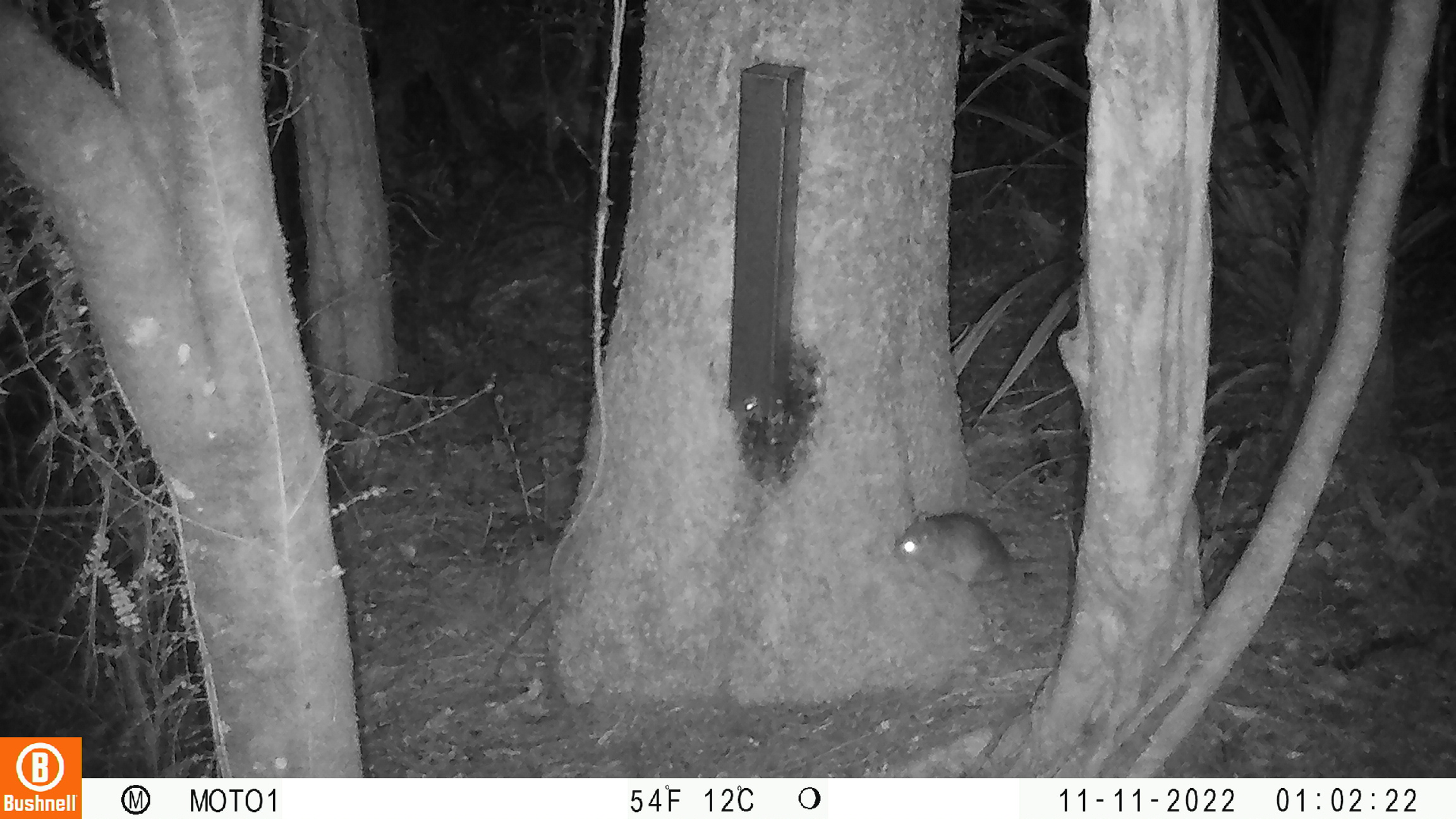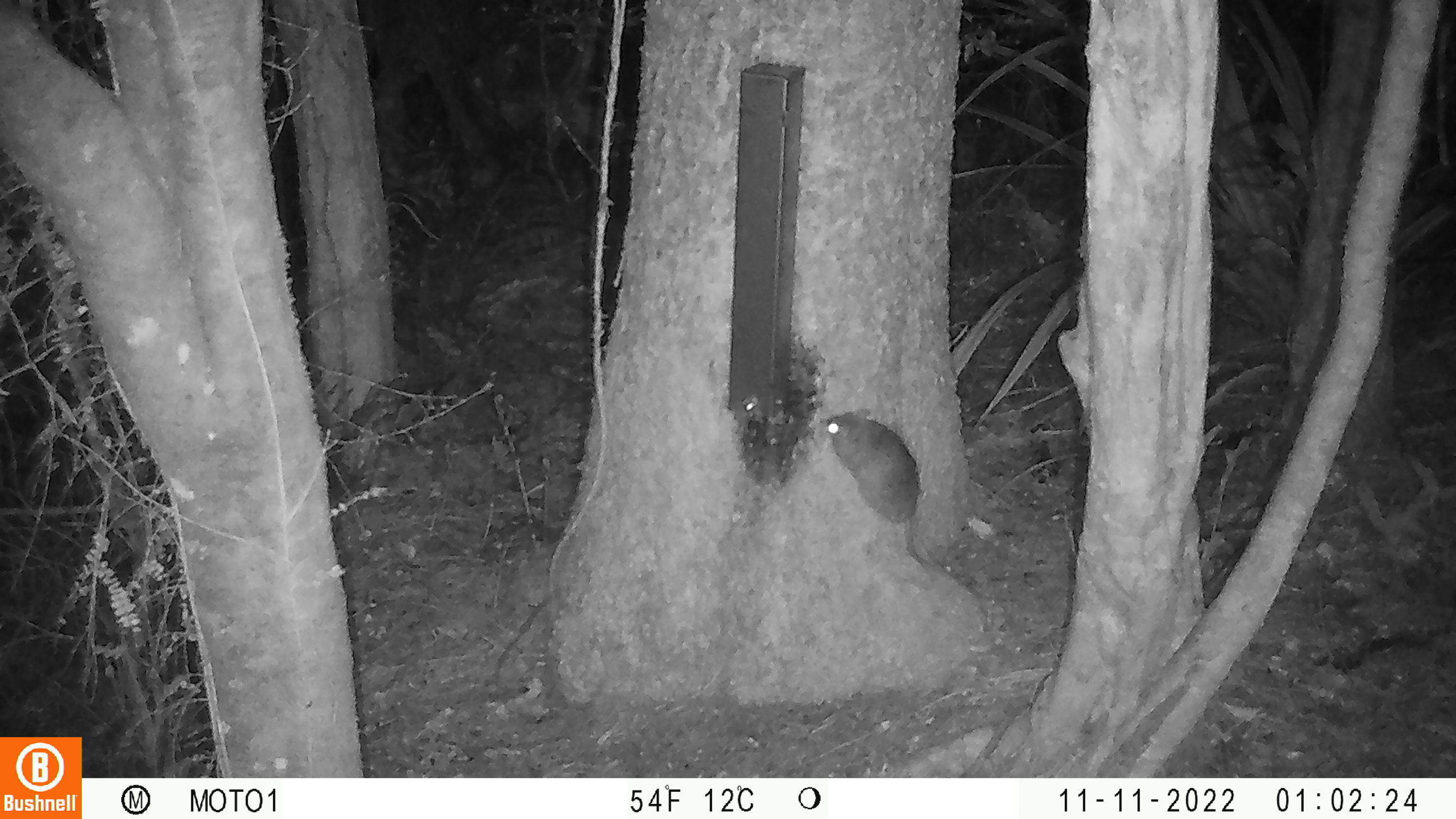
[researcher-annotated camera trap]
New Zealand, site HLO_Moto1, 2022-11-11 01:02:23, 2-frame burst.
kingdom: Animalia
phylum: Chordata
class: Mammalia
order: Rodentia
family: Muridae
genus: Rattus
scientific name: Rattus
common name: rat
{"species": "rat (Rattus)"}